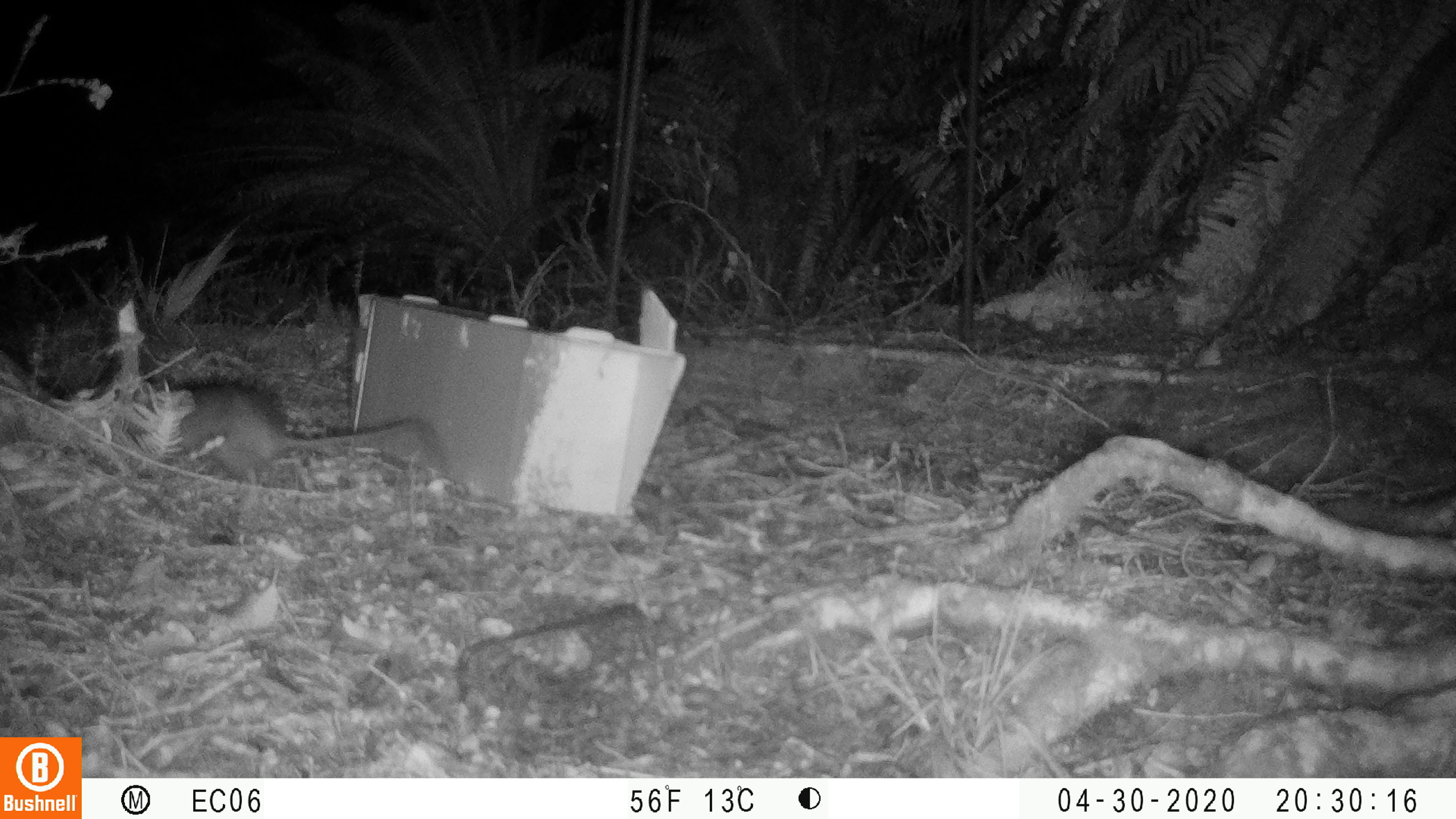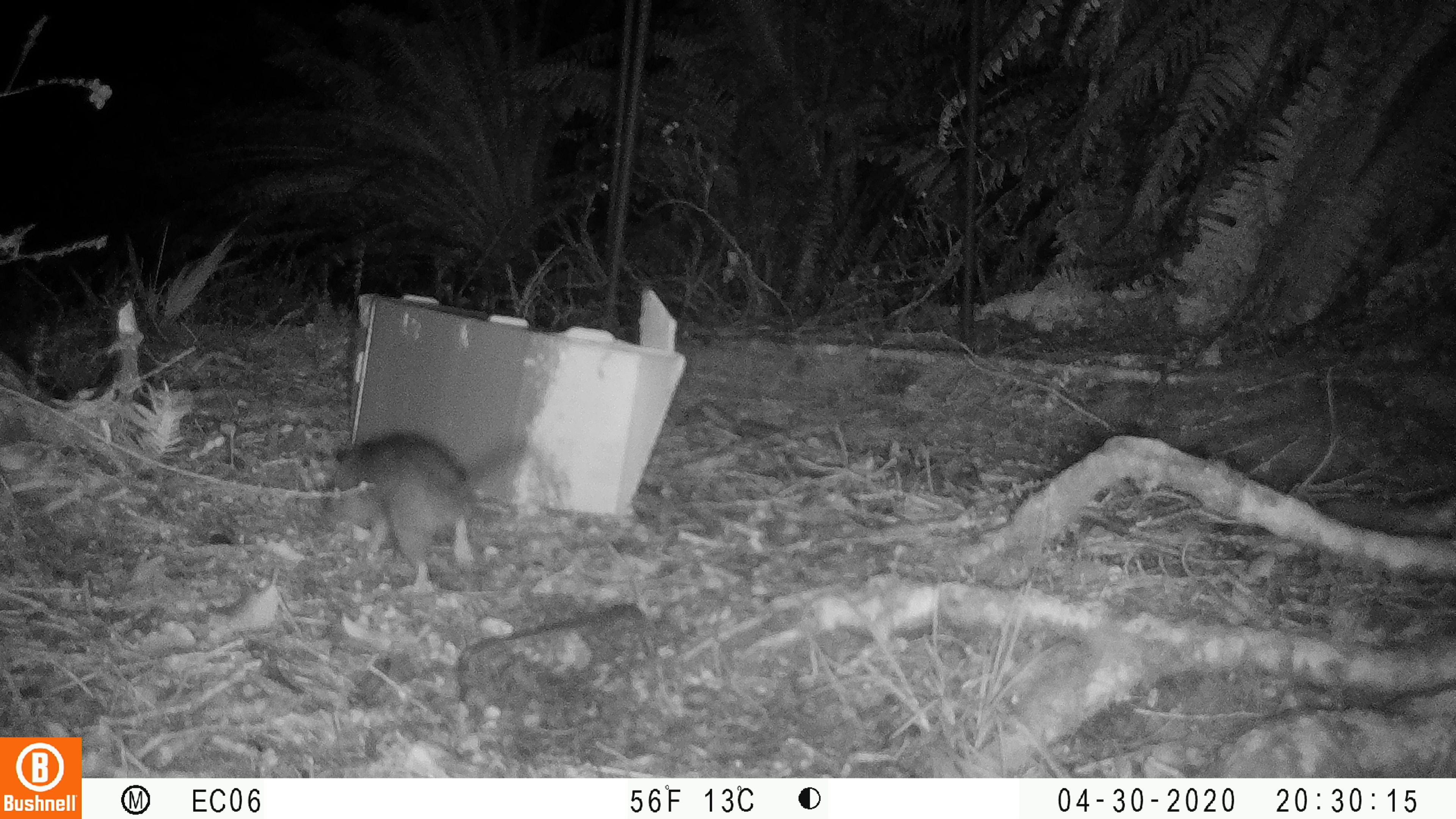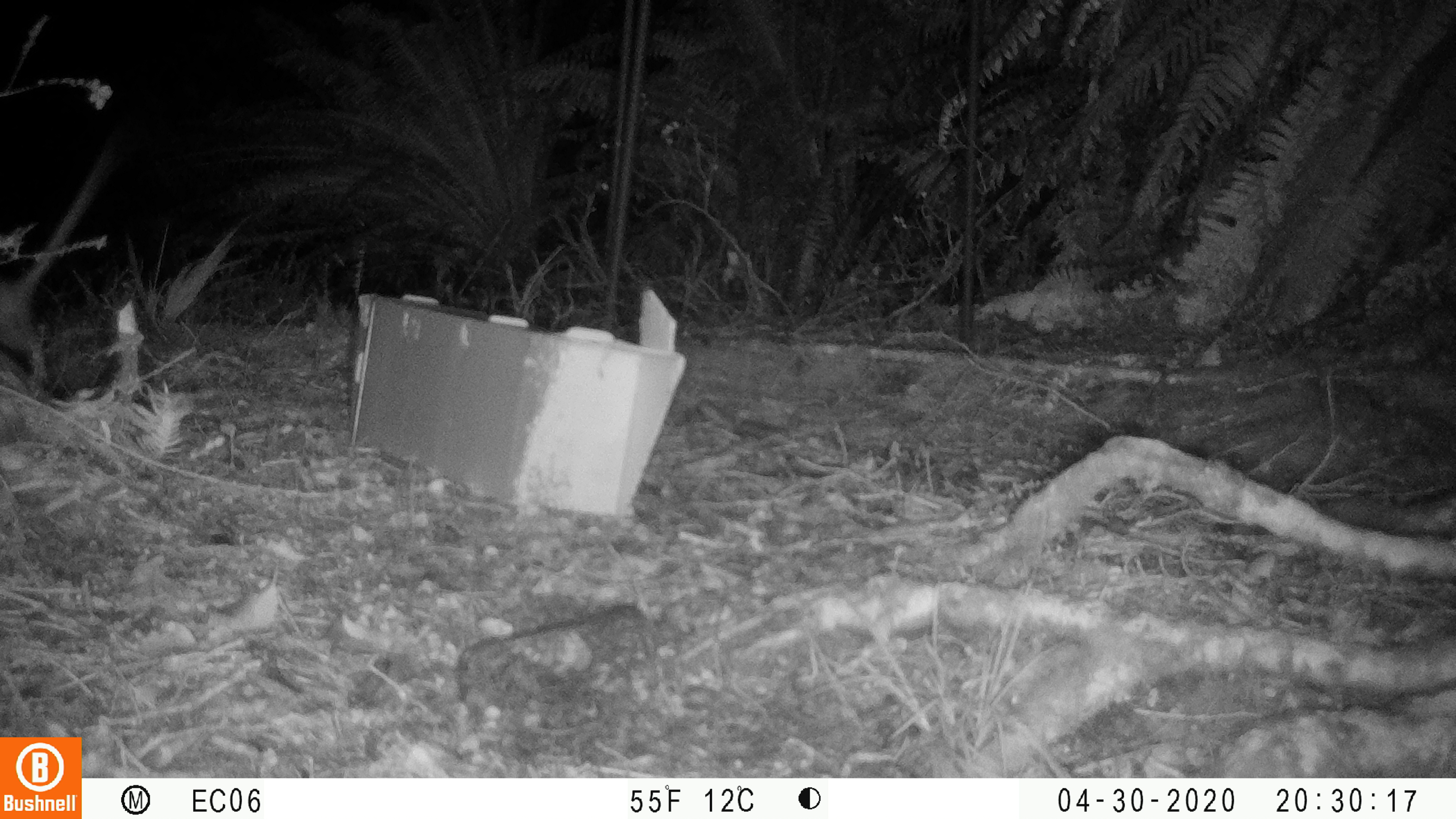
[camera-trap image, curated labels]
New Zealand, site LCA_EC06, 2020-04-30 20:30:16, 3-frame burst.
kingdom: Animalia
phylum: Chordata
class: Mammalia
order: Rodentia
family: Muridae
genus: Rattus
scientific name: Rattus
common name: rat